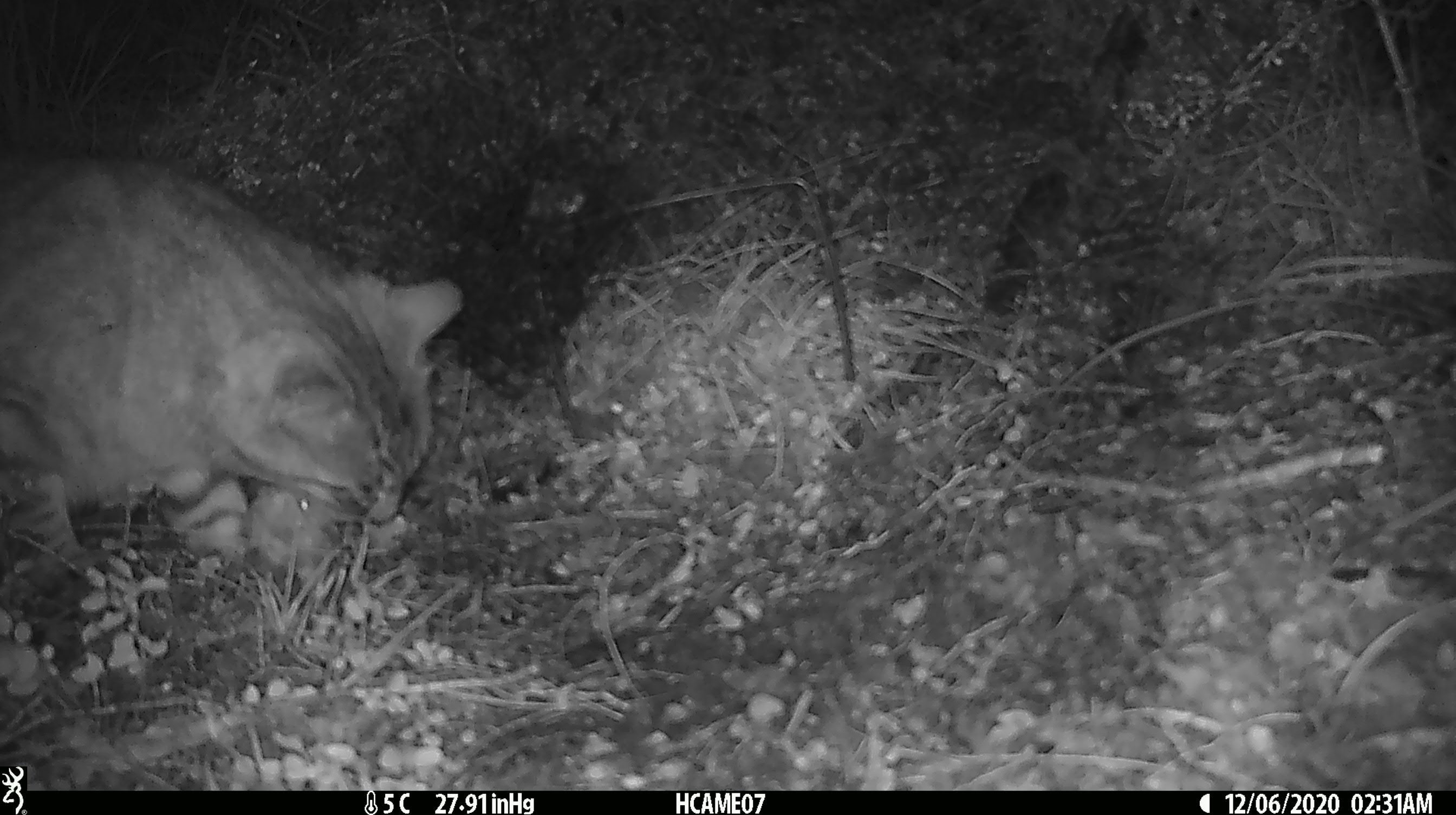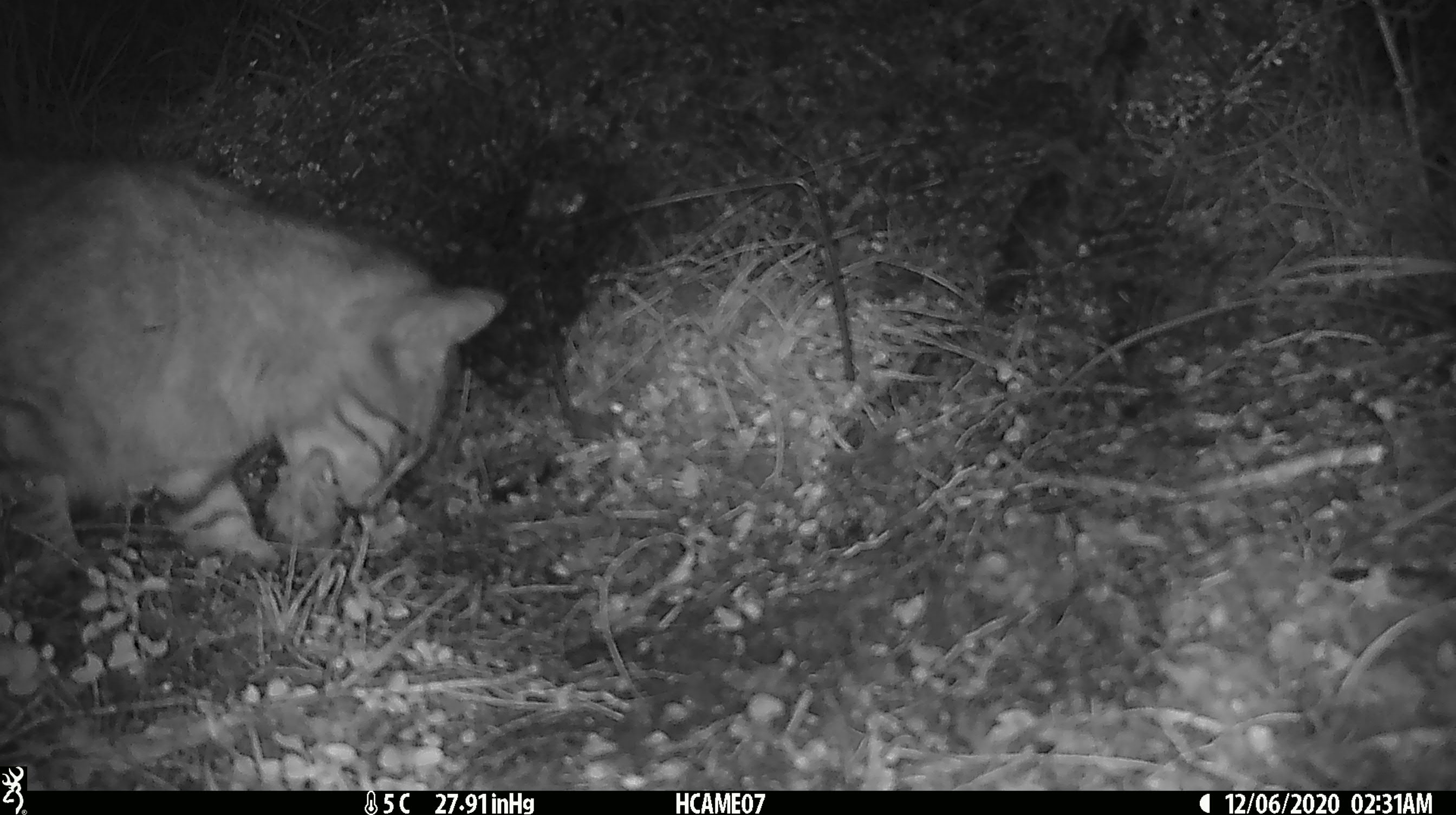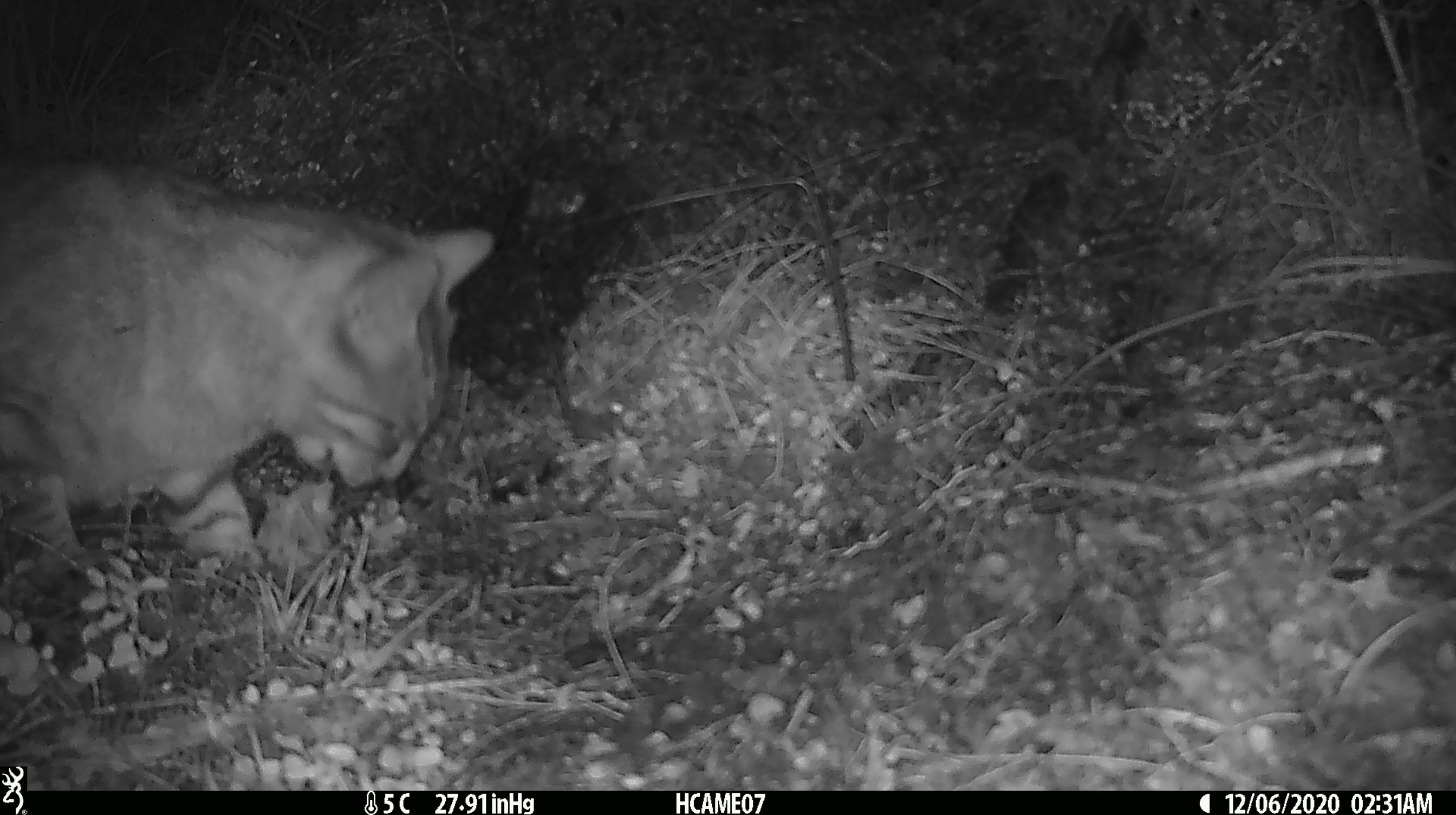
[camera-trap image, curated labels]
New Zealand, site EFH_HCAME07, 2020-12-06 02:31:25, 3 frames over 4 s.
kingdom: Animalia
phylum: Chordata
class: Mammalia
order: Carnivora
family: Felidae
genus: Felis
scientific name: Felis catus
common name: domestic cat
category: cat